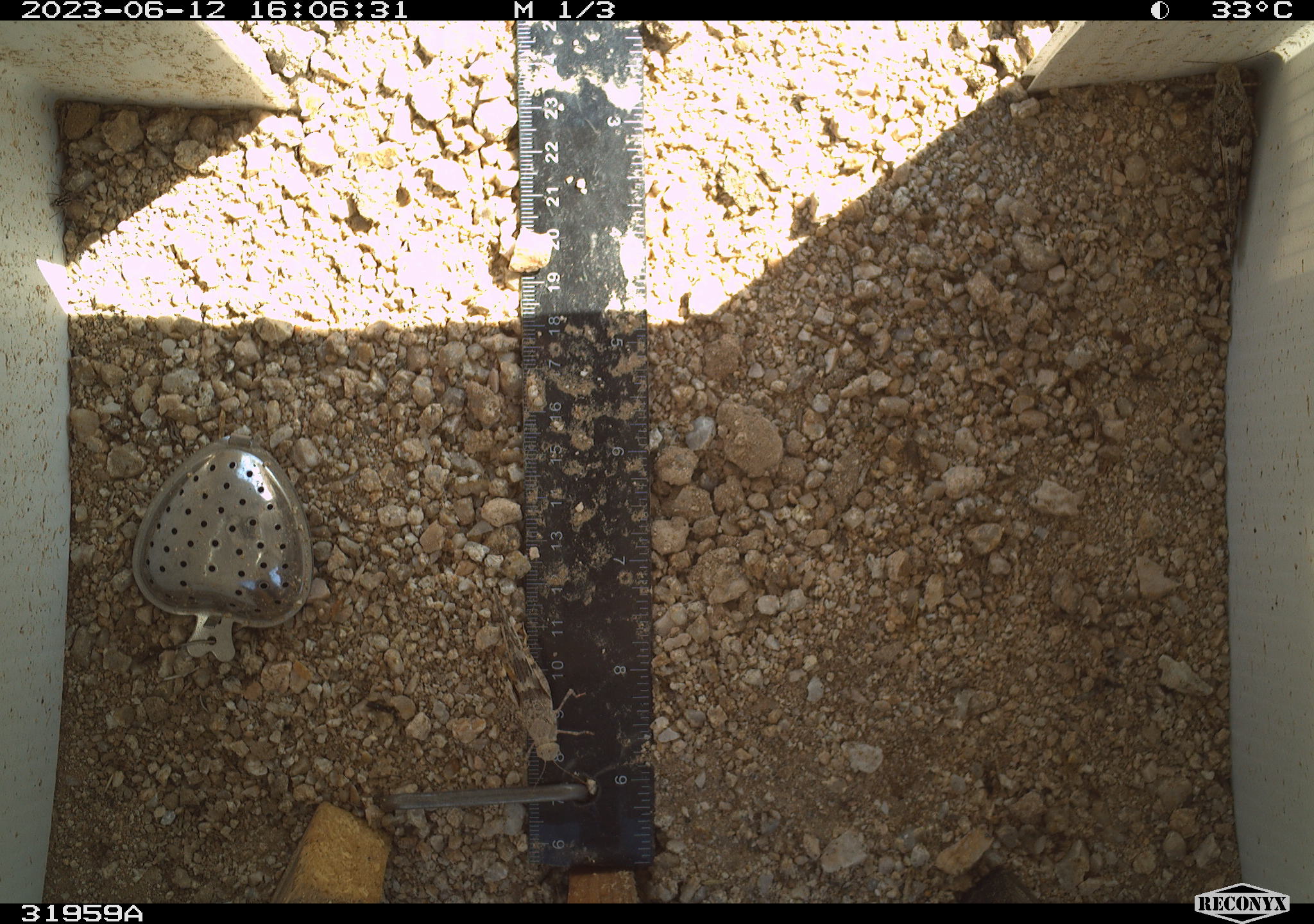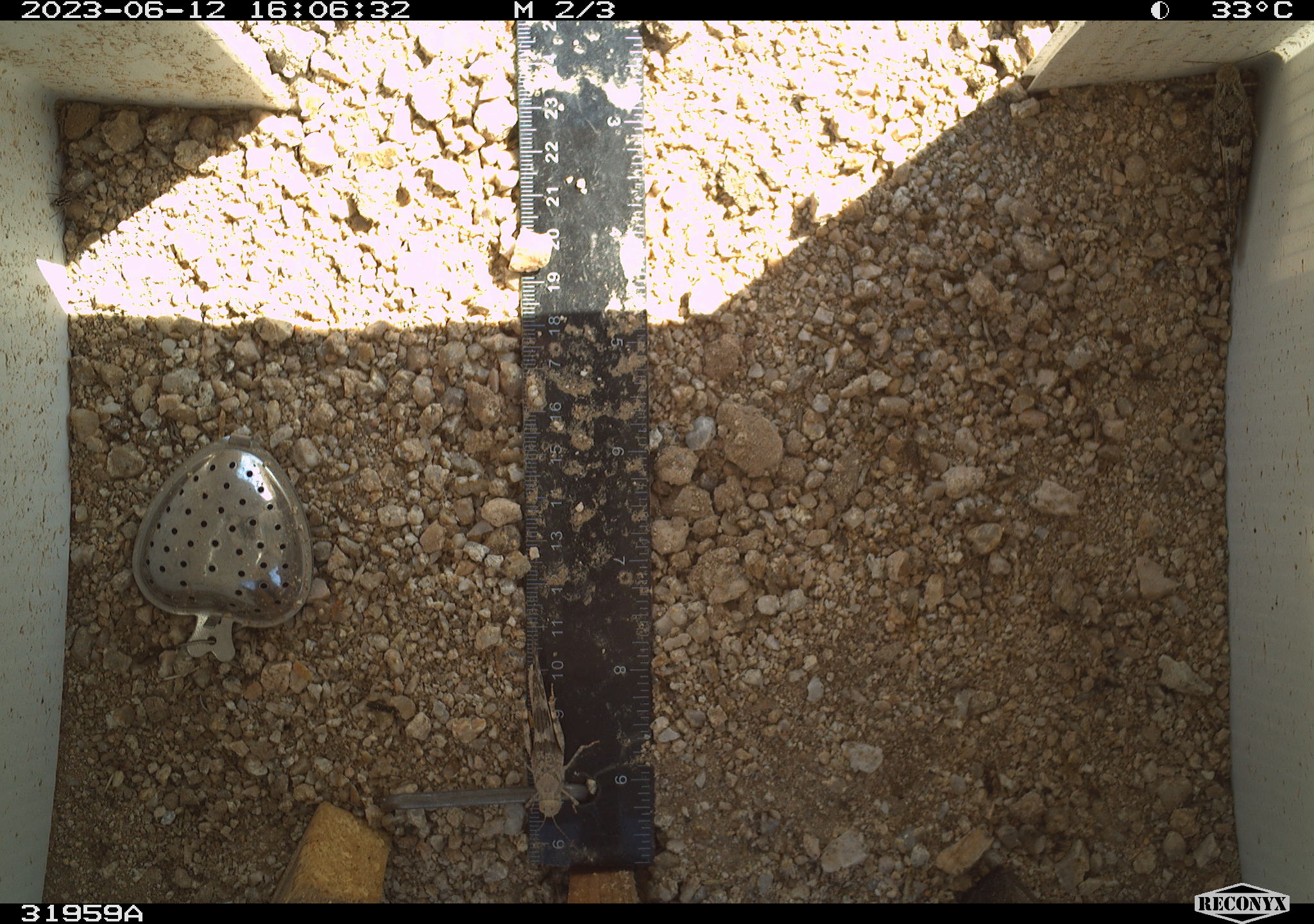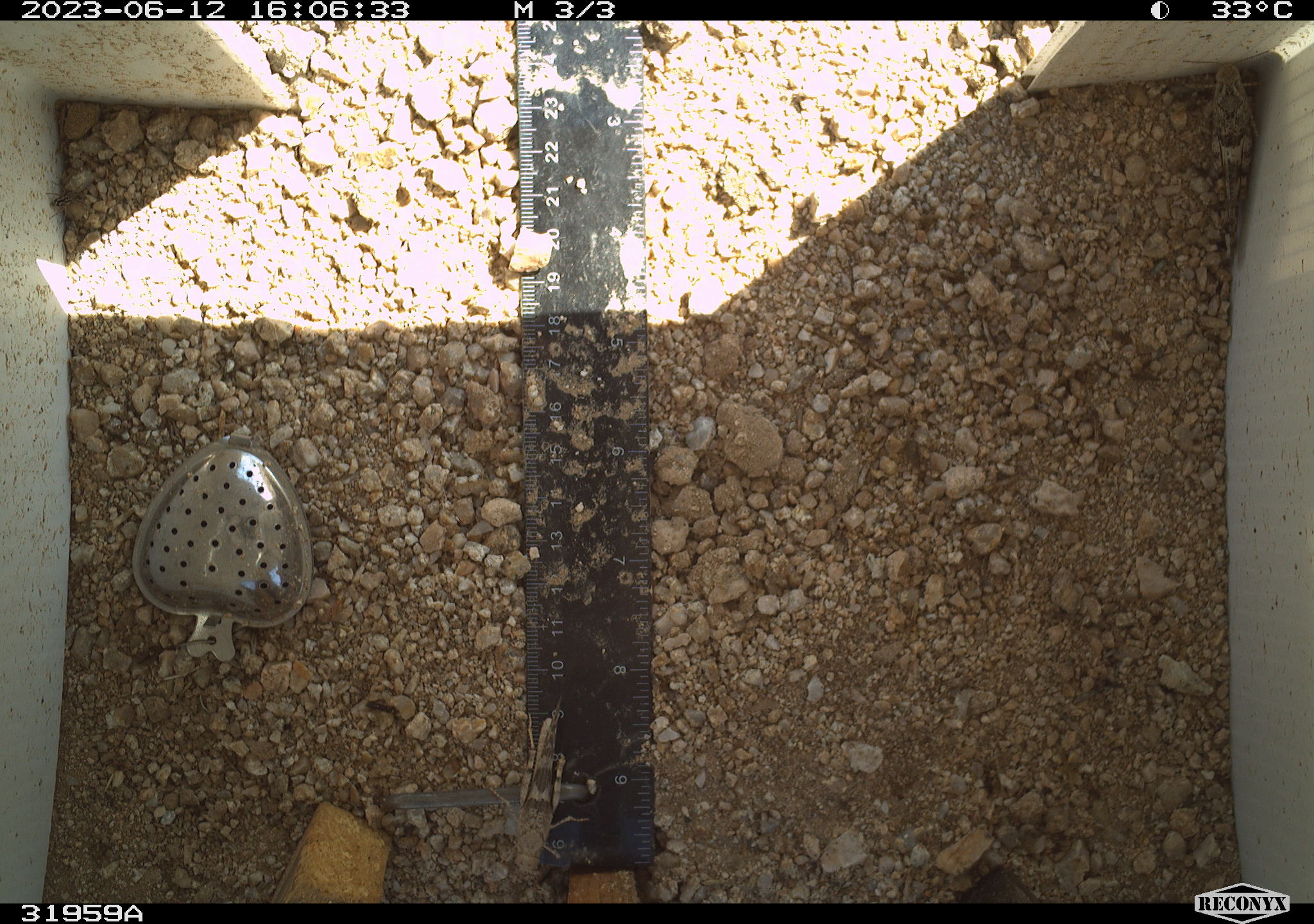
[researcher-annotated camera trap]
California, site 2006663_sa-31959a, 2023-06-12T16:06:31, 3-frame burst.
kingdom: Animalia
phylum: Arthropoda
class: Insecta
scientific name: Insecta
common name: insect